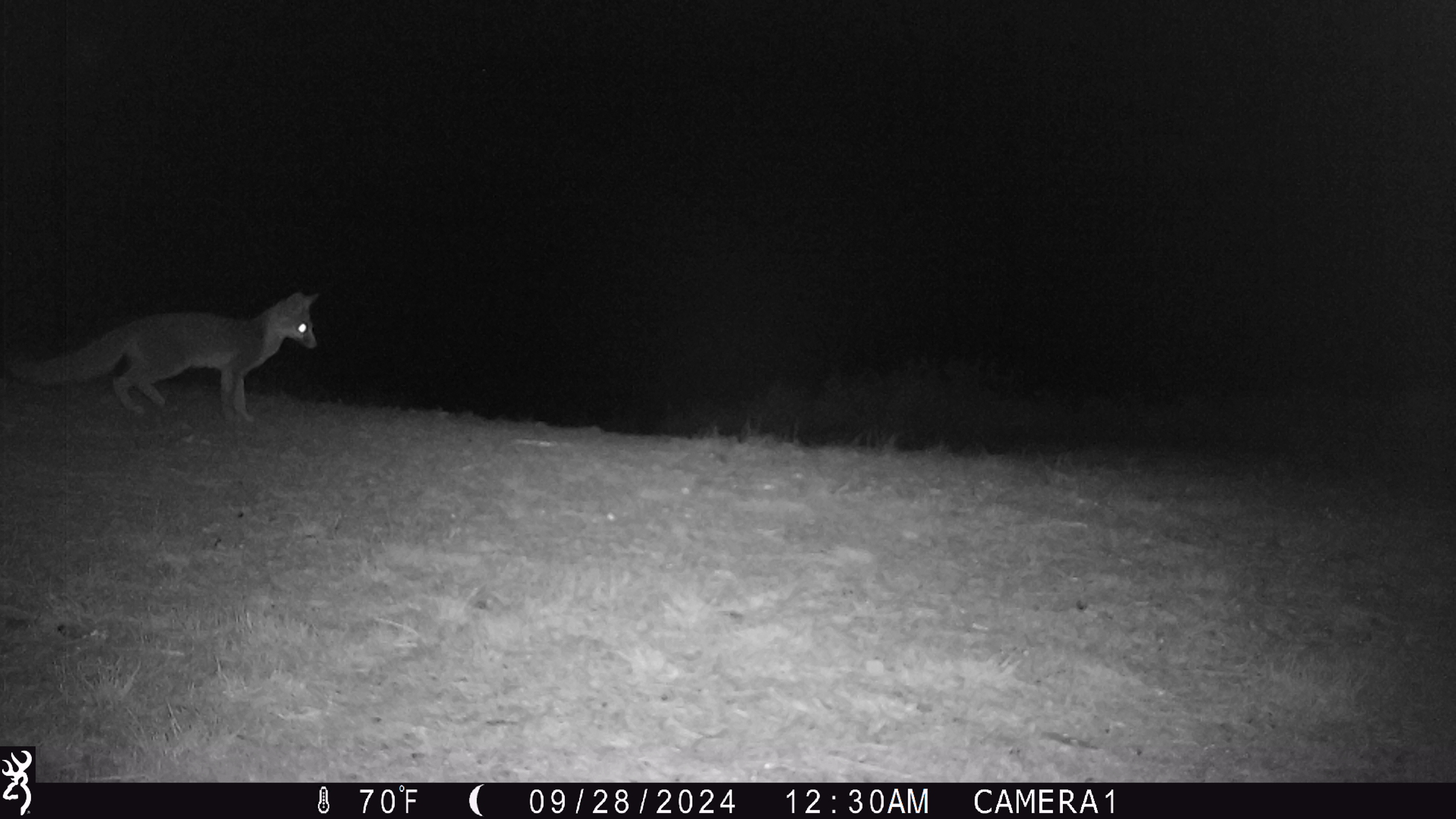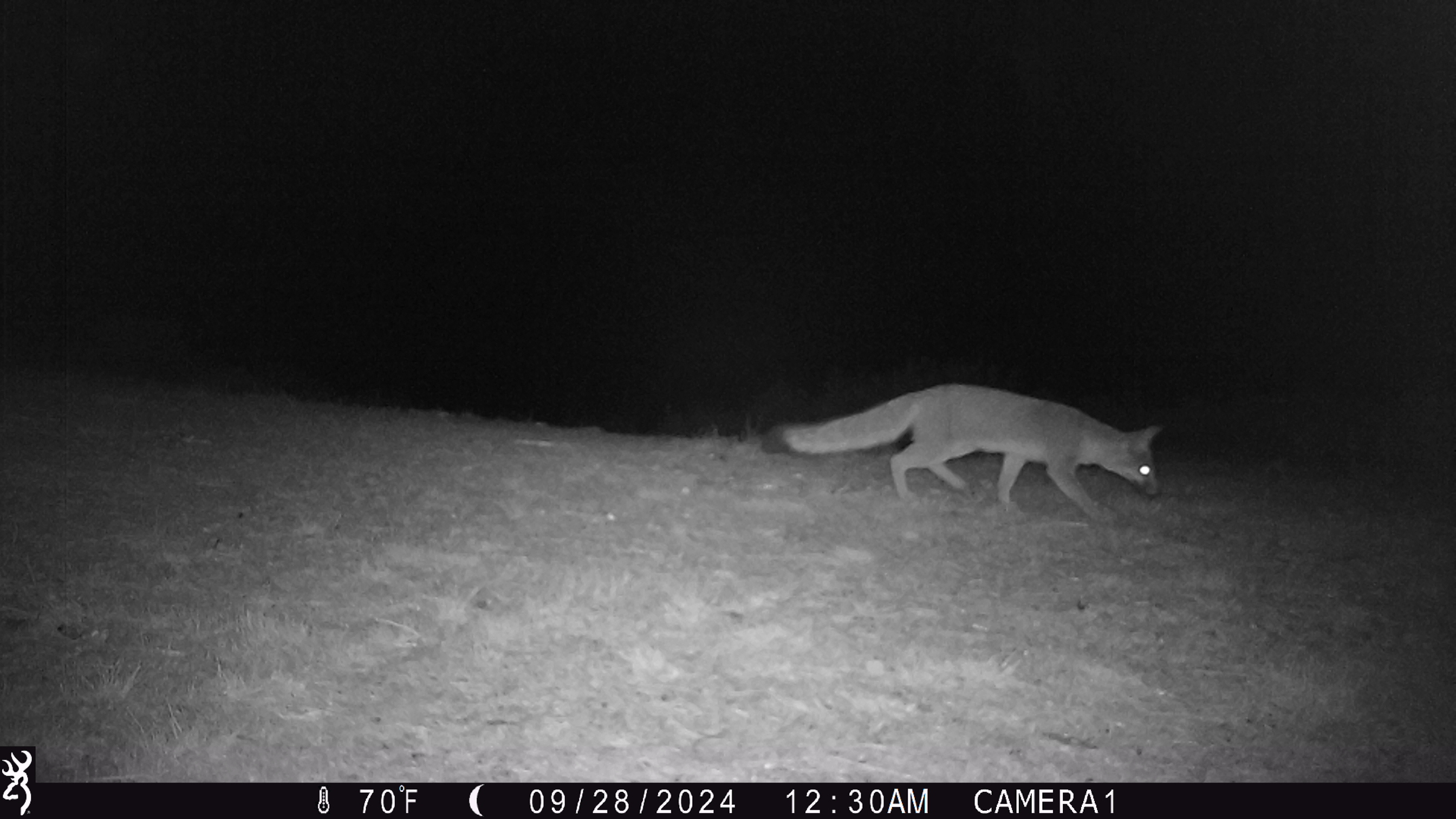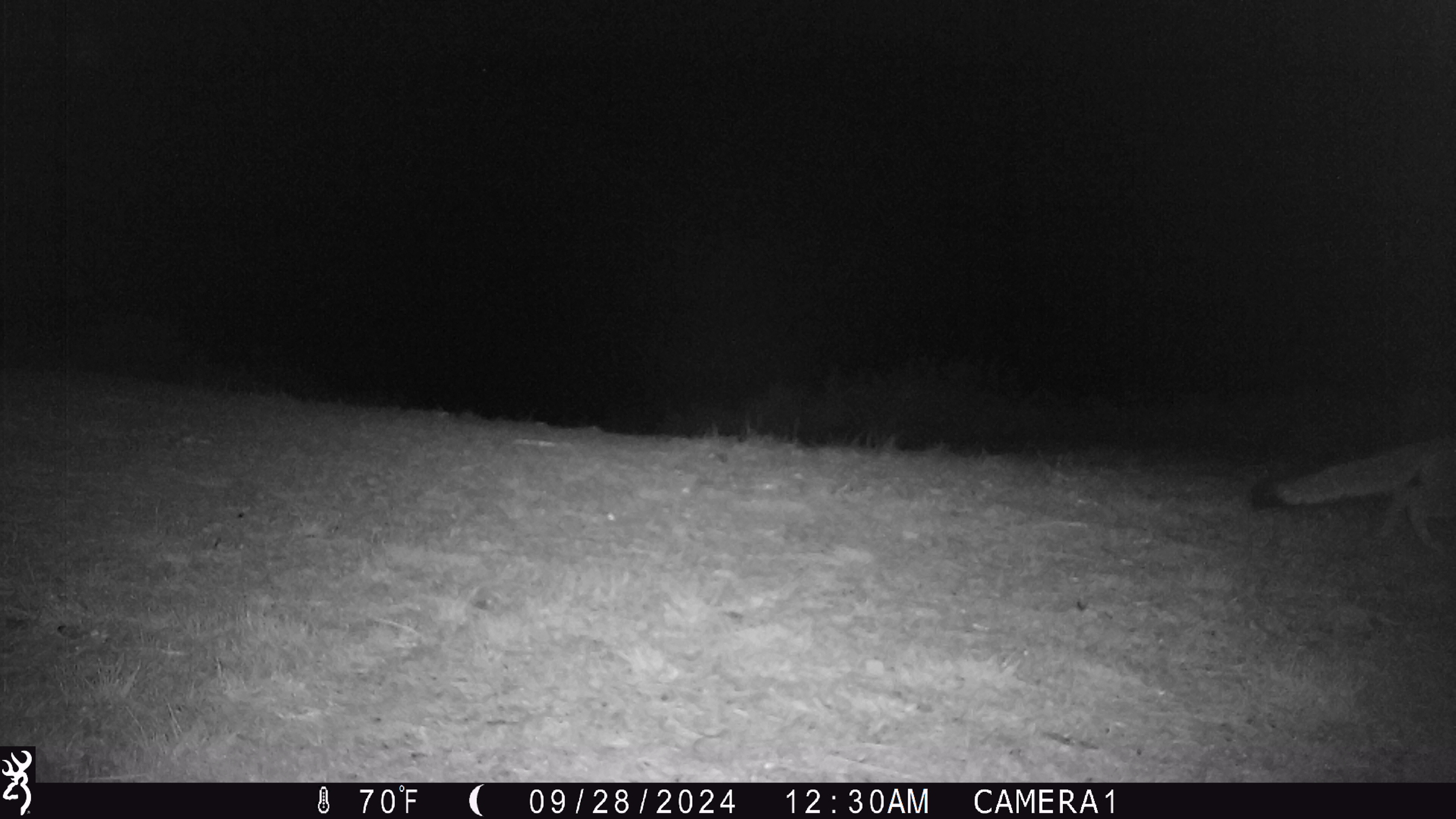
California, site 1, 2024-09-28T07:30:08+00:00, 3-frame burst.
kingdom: Animalia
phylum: Chordata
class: Mammalia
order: Carnivora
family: Canidae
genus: Urocyon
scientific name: Urocyon cinereoargenteus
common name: gray fox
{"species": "gray fox (Urocyon cinereoargenteus)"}